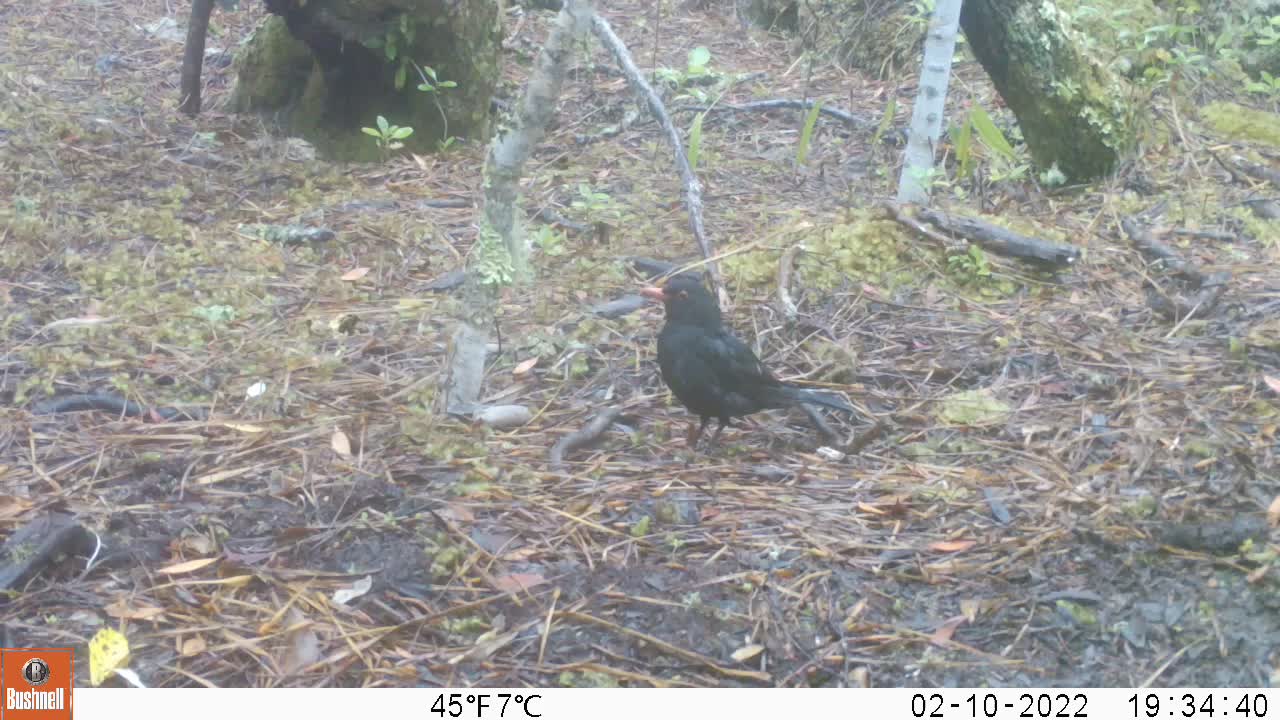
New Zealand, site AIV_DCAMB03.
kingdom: Animalia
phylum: Chordata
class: Aves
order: Passeriformes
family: Turdidae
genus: Turdus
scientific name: Turdus merula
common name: eurasian blackbird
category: blackbird